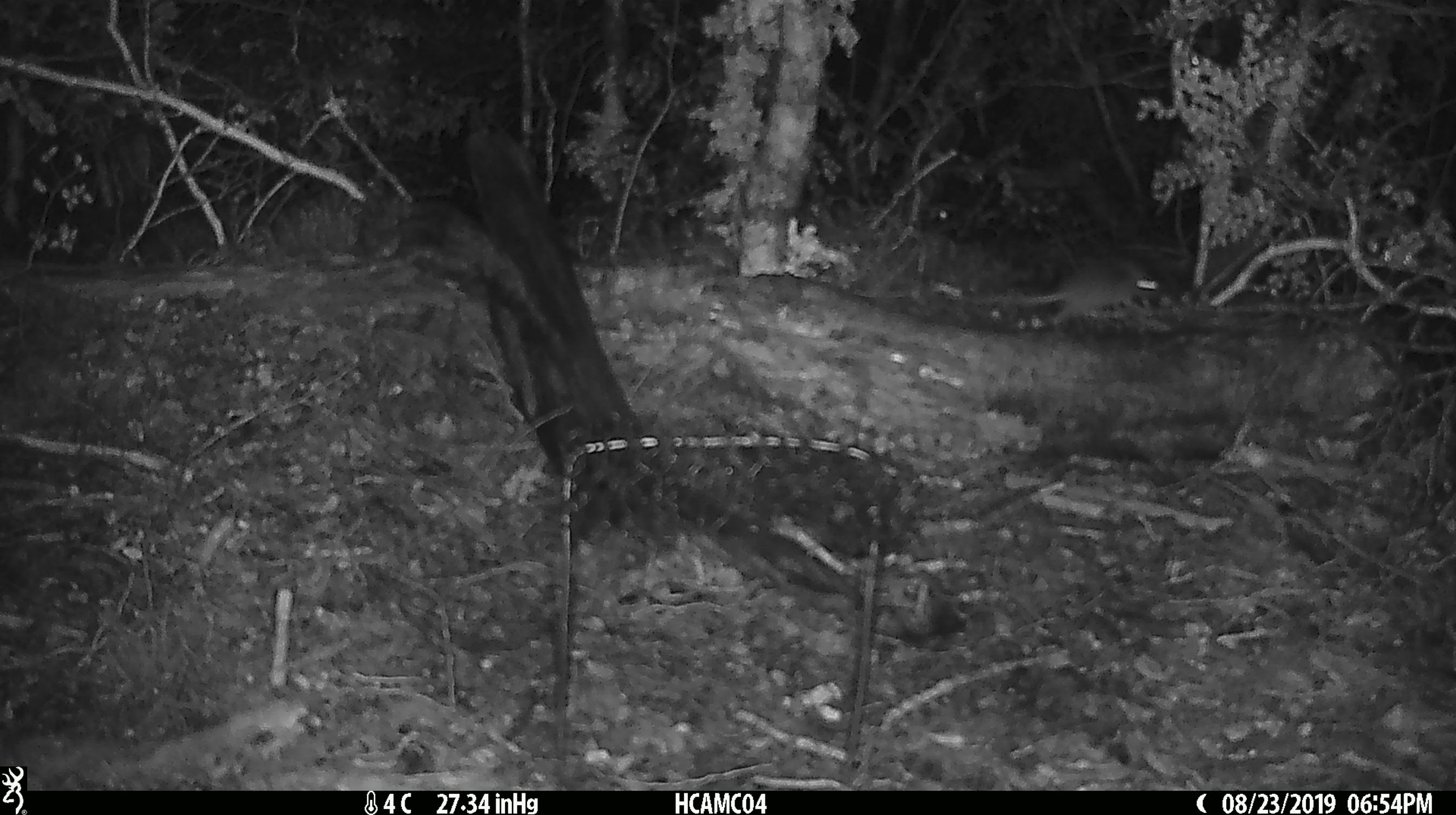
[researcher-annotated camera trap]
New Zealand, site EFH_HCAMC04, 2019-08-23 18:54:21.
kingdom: Animalia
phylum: Chordata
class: Mammalia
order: Rodentia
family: Muridae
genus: Mus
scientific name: Mus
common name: mouse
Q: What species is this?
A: Mouse (Mus).